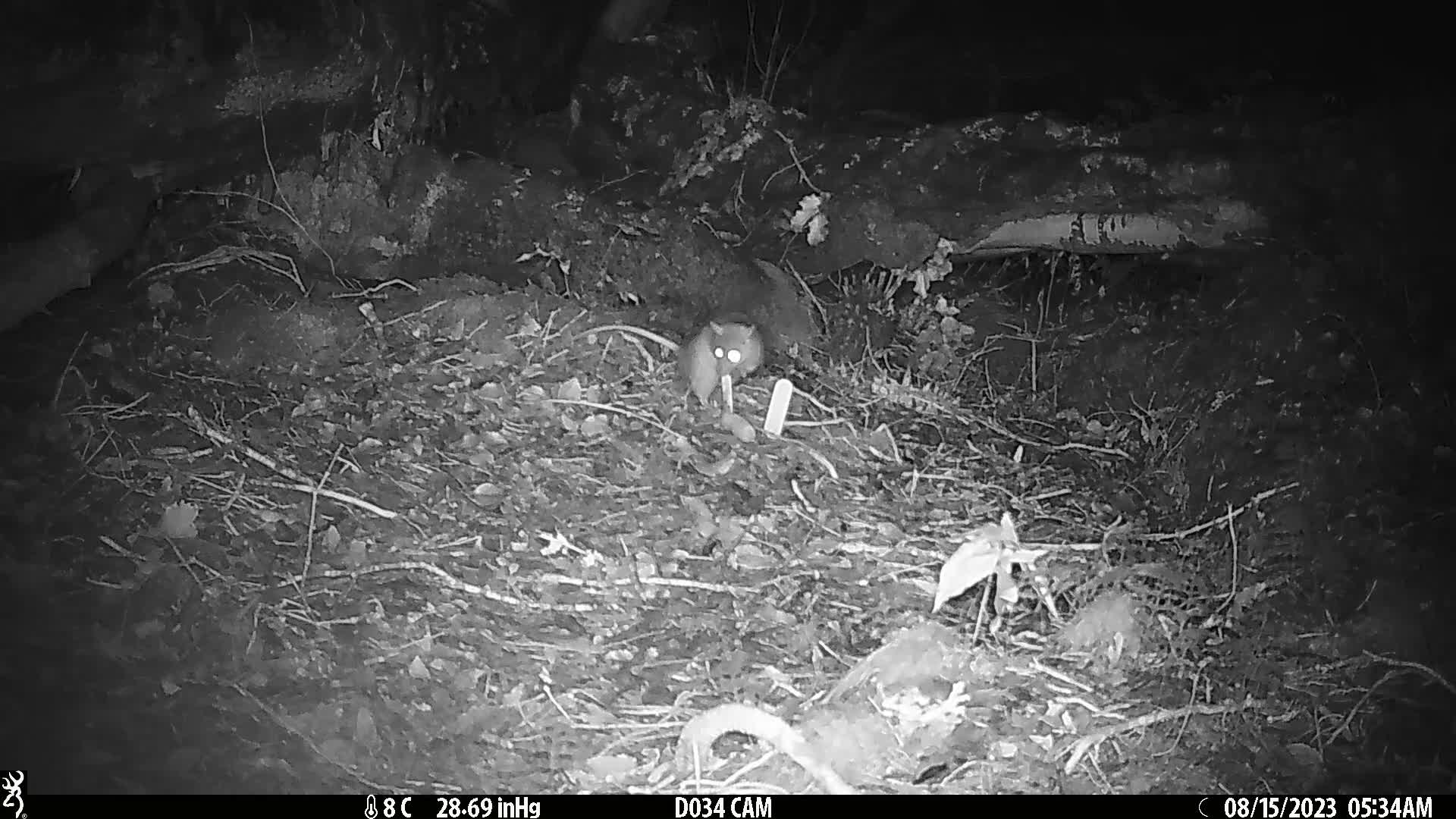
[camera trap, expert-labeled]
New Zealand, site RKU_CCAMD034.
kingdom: Animalia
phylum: Chordata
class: Mammalia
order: Rodentia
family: Muridae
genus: Rattus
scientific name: Rattus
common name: rat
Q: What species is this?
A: Rat (Rattus).